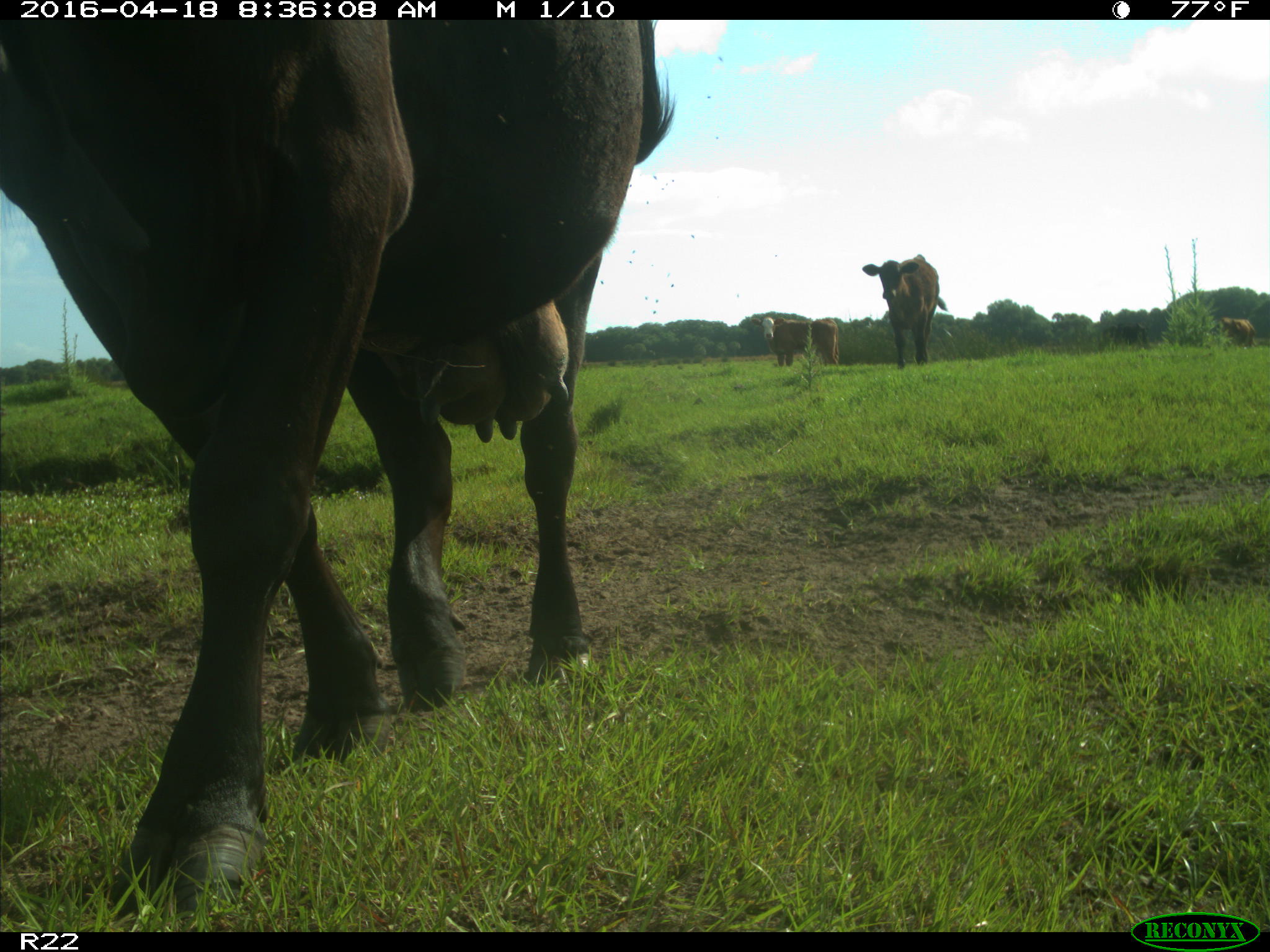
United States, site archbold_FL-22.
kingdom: Animalia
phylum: Chordata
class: Mammalia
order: Artiodactyla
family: Bovidae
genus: Bos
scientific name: Bos taurus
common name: domestic cow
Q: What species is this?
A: Bos taurus (domestic cow).